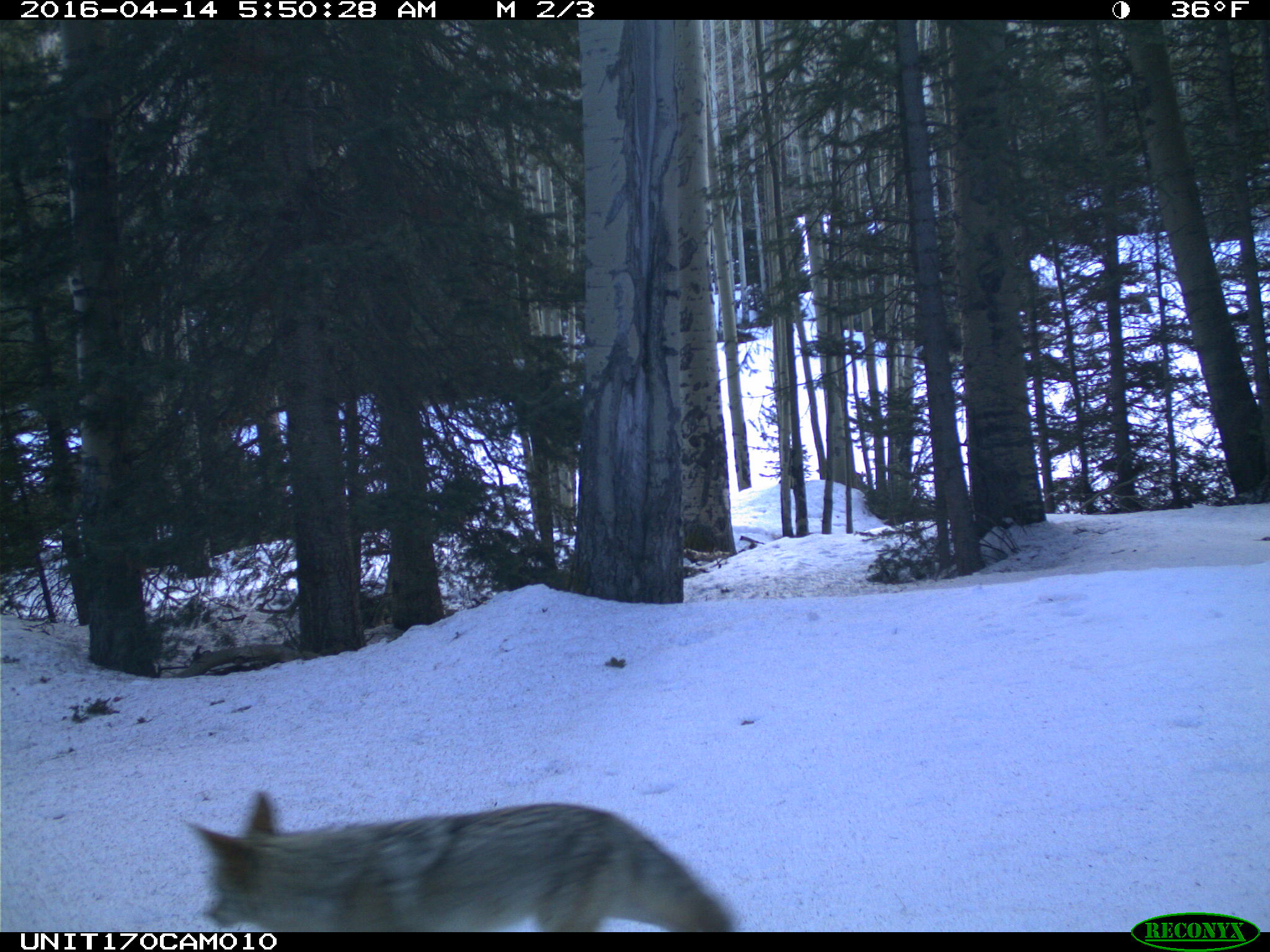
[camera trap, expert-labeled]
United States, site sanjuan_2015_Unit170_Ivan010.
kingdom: Animalia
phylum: Chordata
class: Mammalia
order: Carnivora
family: Canidae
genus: Canis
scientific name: Canis latrans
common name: coyote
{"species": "Canis latrans (coyote)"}